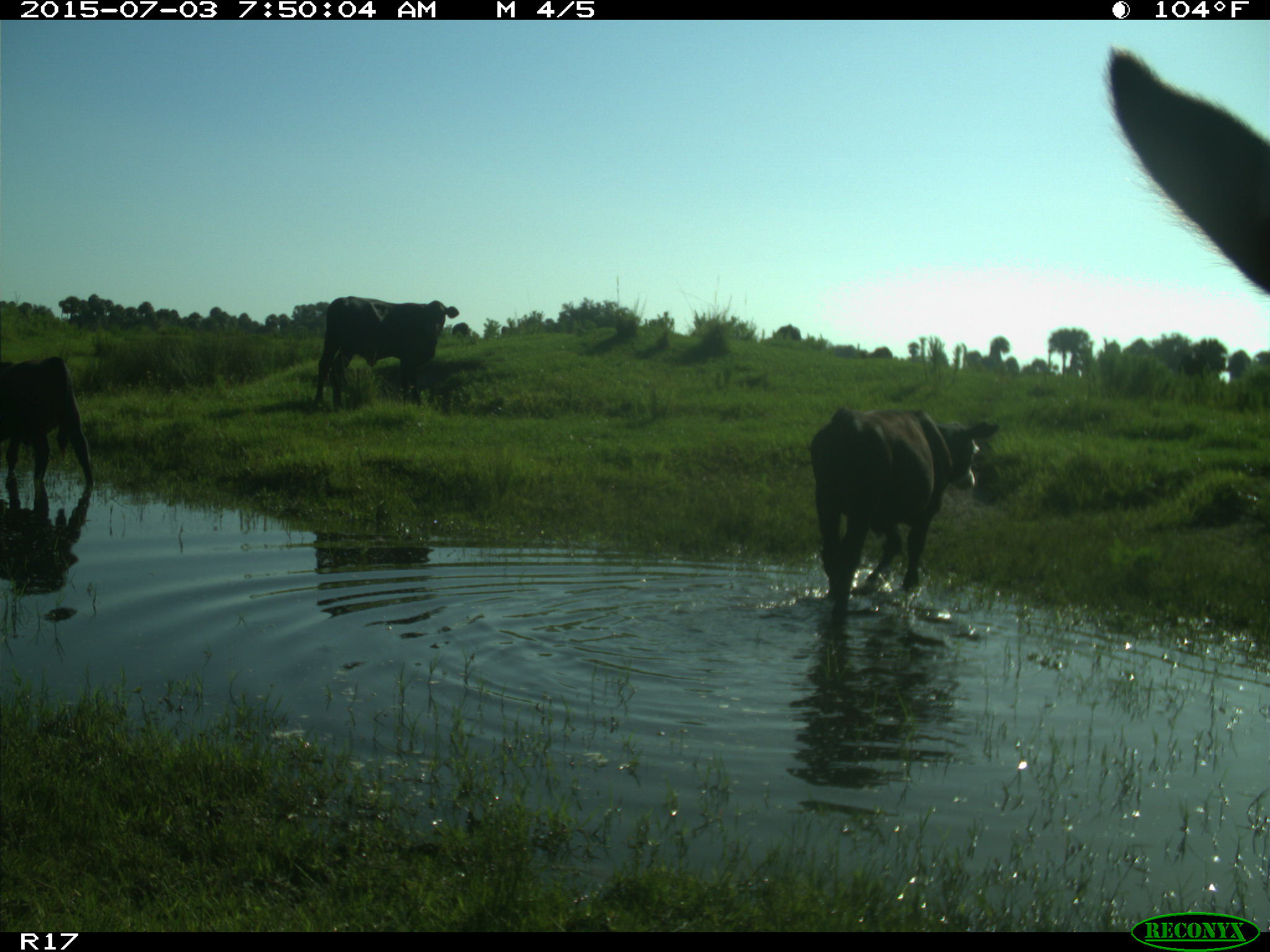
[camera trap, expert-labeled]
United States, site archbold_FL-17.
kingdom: Animalia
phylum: Chordata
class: Mammalia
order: Artiodactyla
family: Bovidae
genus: Bos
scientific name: Bos taurus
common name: domestic cow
Bos taurus (domestic cow).